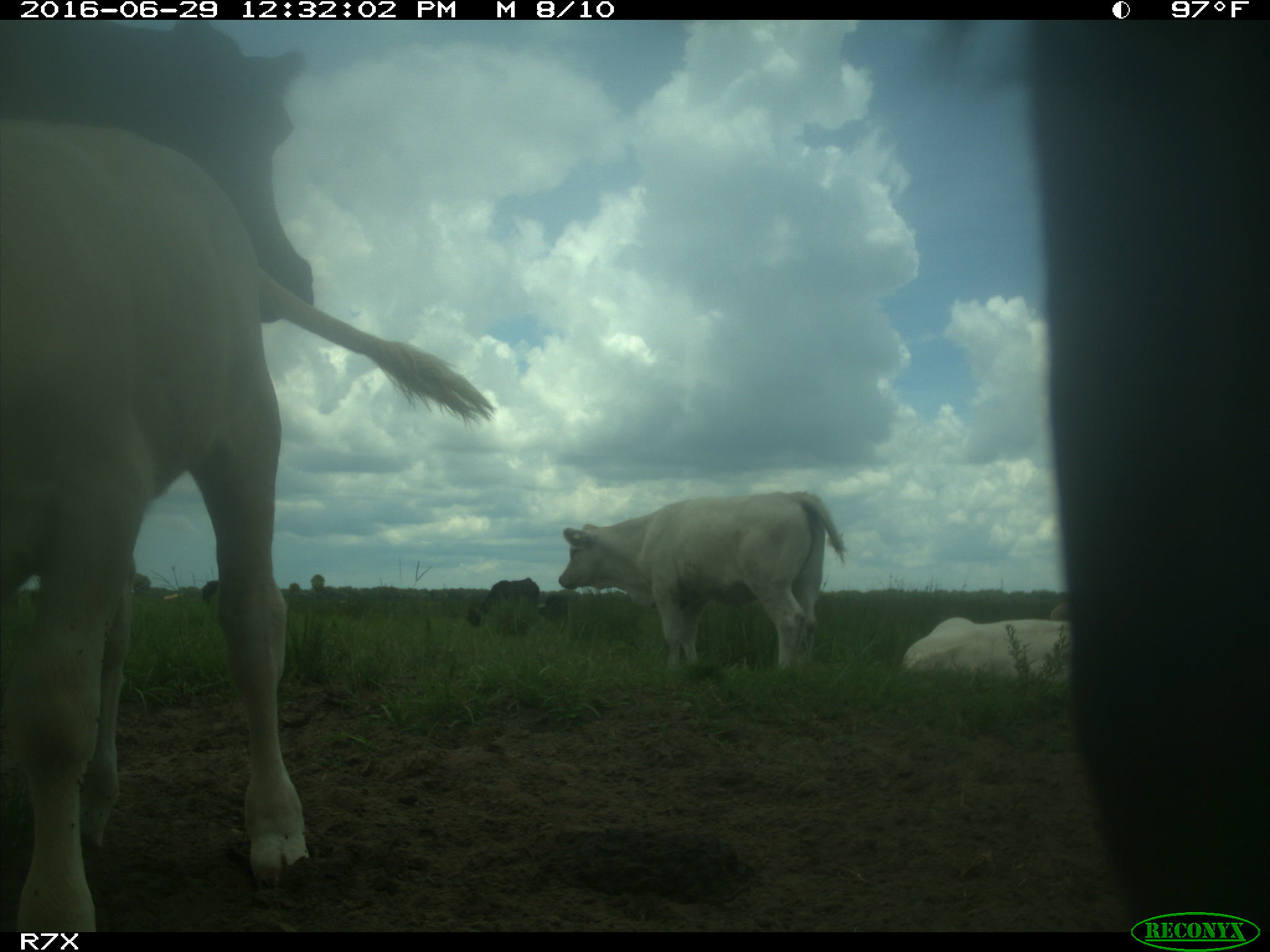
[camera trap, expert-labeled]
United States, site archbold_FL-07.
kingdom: Animalia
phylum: Chordata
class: Mammalia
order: Artiodactyla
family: Bovidae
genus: Bos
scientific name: Bos taurus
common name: domestic cow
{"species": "Bos taurus (domestic cow)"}